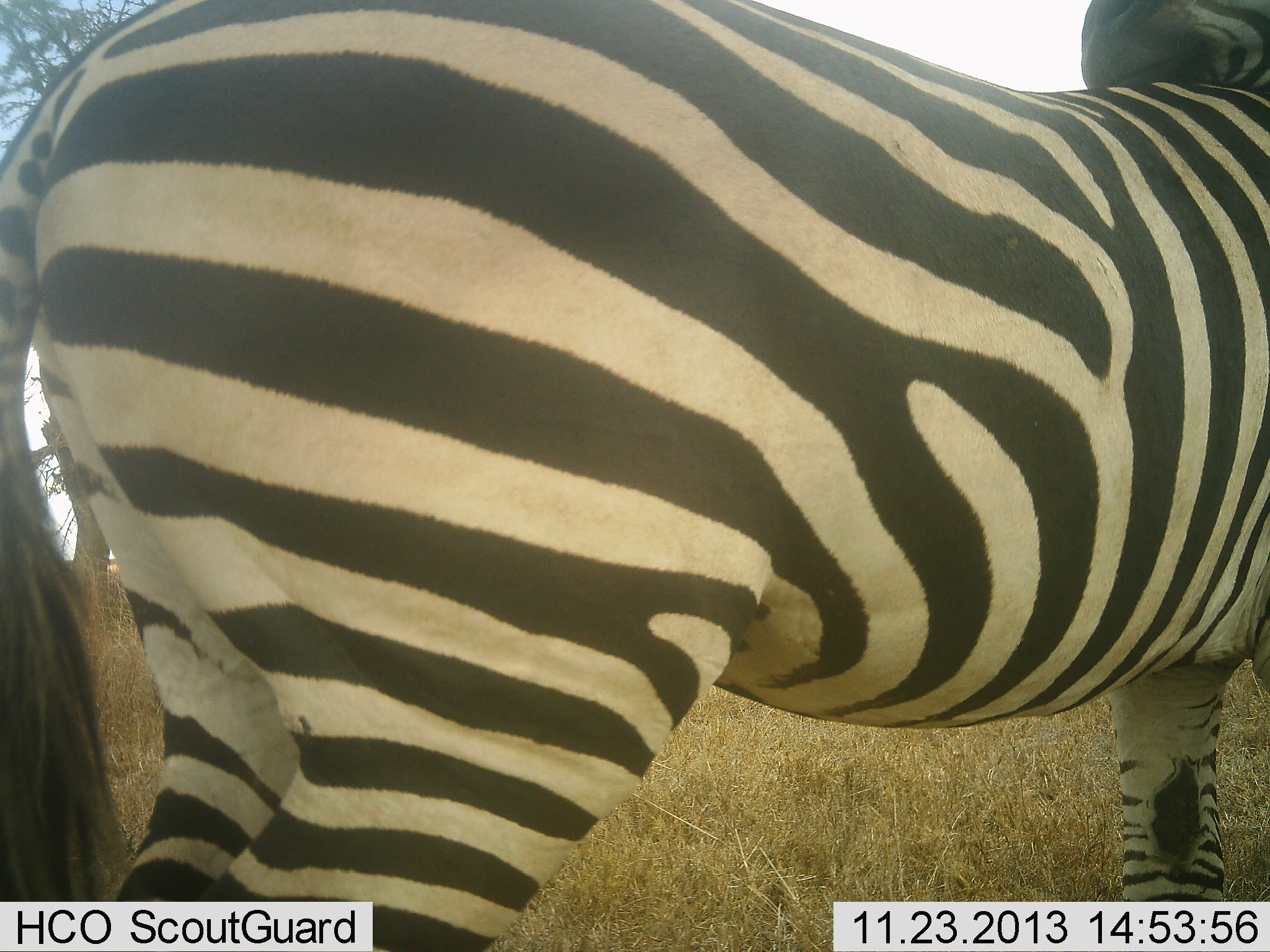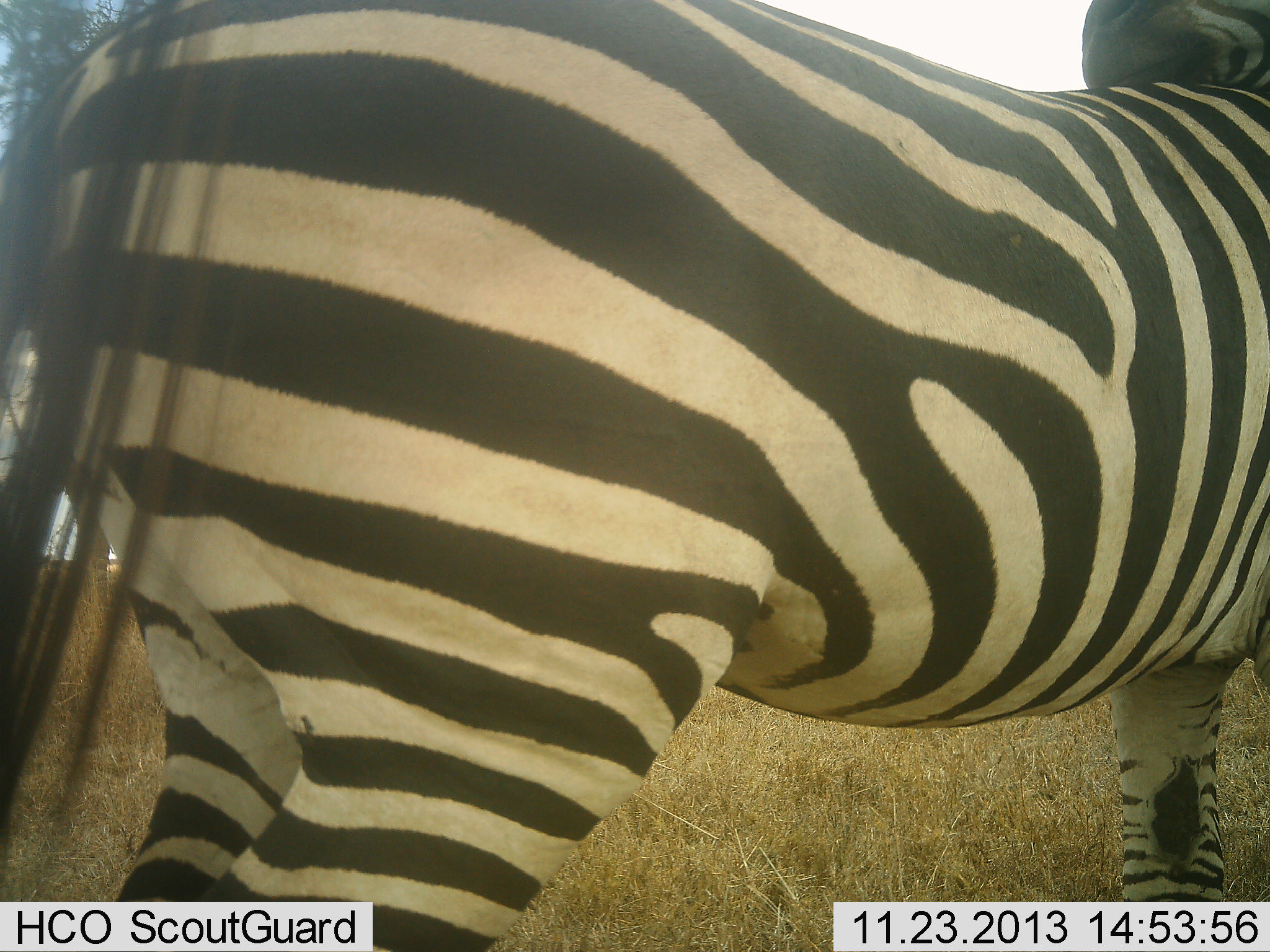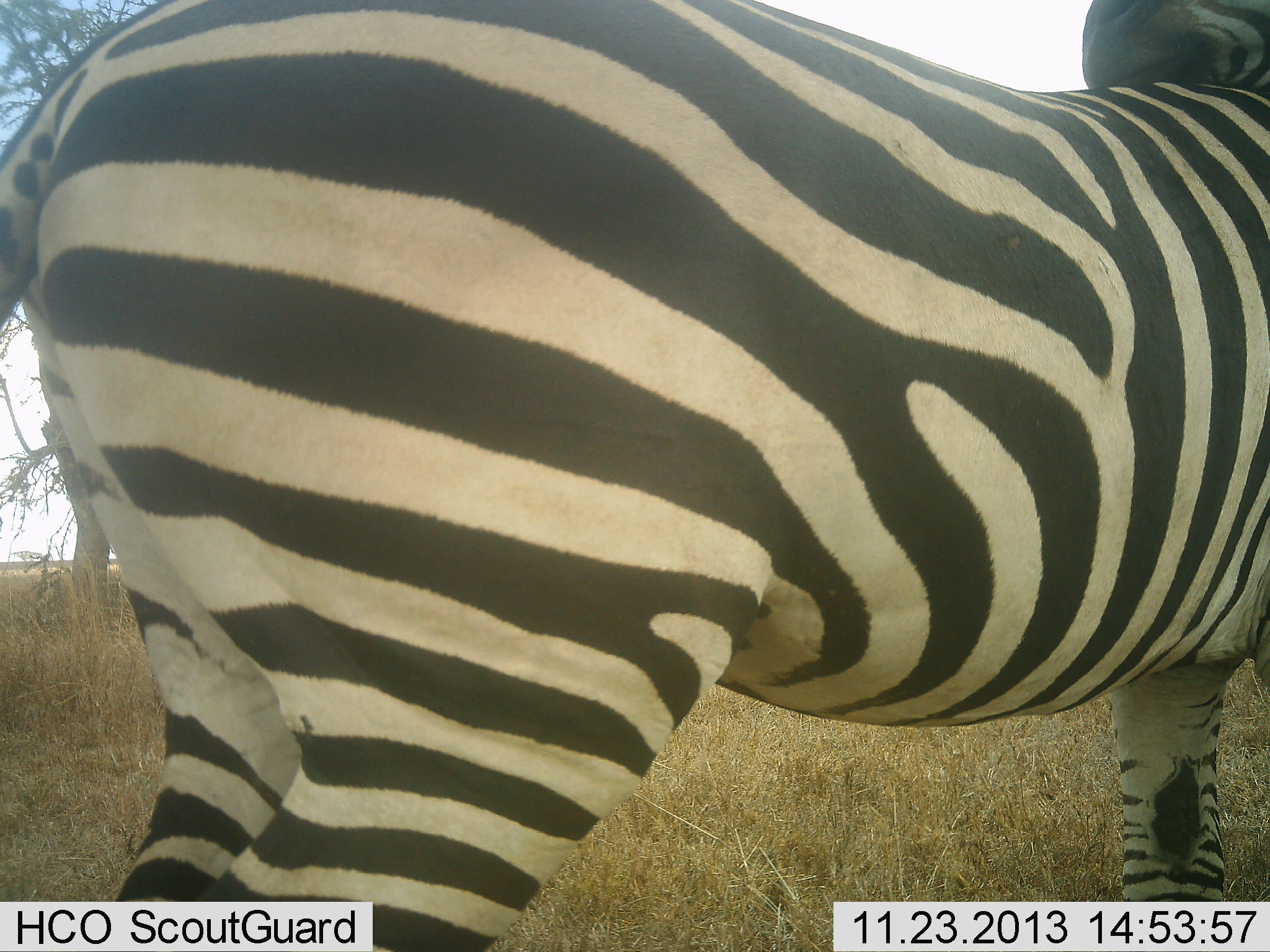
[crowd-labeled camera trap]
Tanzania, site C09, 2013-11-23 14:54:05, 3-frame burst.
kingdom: Animalia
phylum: Chordata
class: Mammalia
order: Perissodactyla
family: Equidae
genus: Equus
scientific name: Equus quagga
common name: plains zebra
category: zebra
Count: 1.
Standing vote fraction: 100%.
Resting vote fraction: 0%.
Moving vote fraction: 0%.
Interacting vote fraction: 10%.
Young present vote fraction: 0%.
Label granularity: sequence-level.